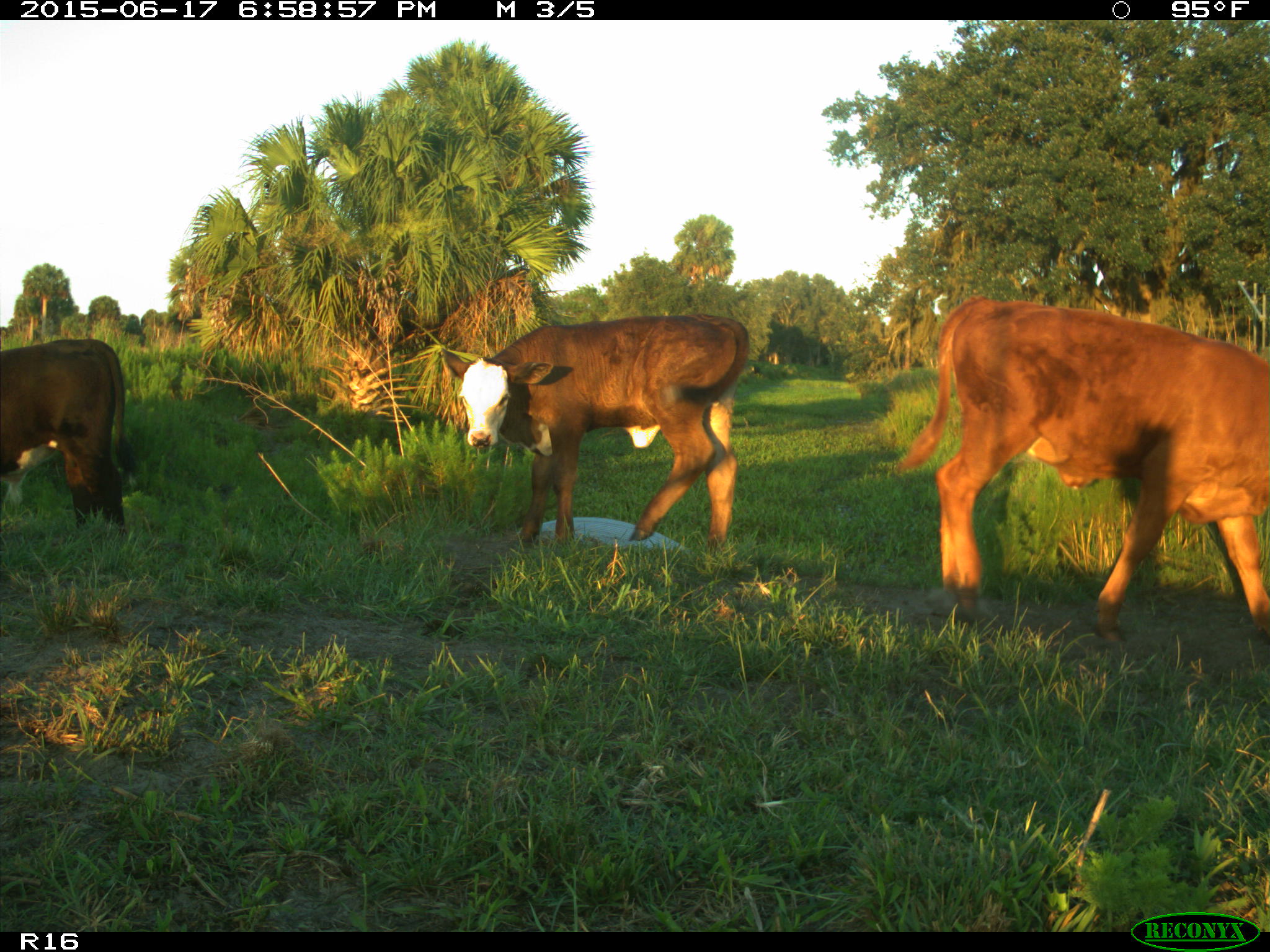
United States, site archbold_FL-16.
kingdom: Animalia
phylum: Chordata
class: Mammalia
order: Artiodactyla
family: Bovidae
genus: Bos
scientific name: Bos taurus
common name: domestic cow